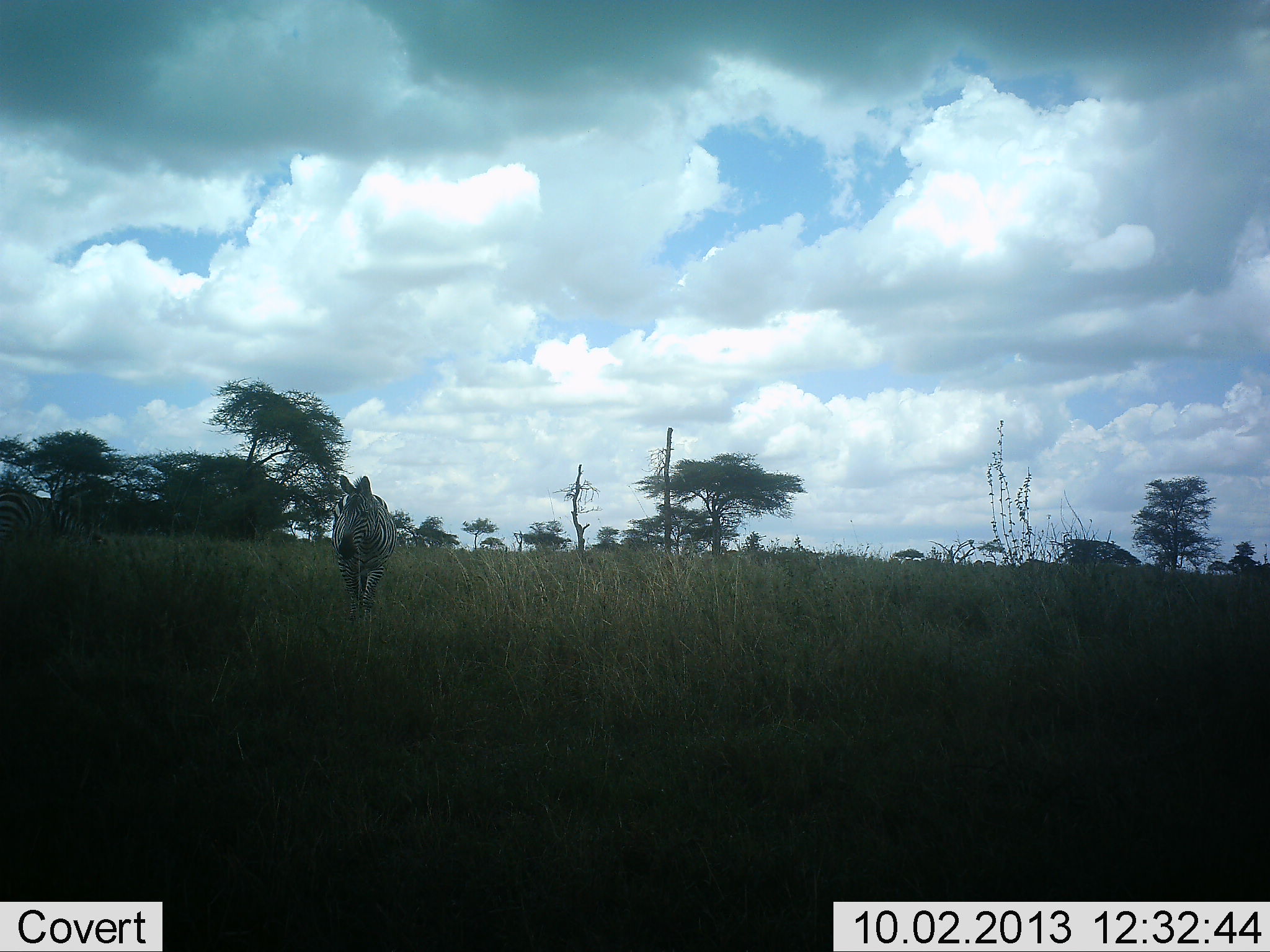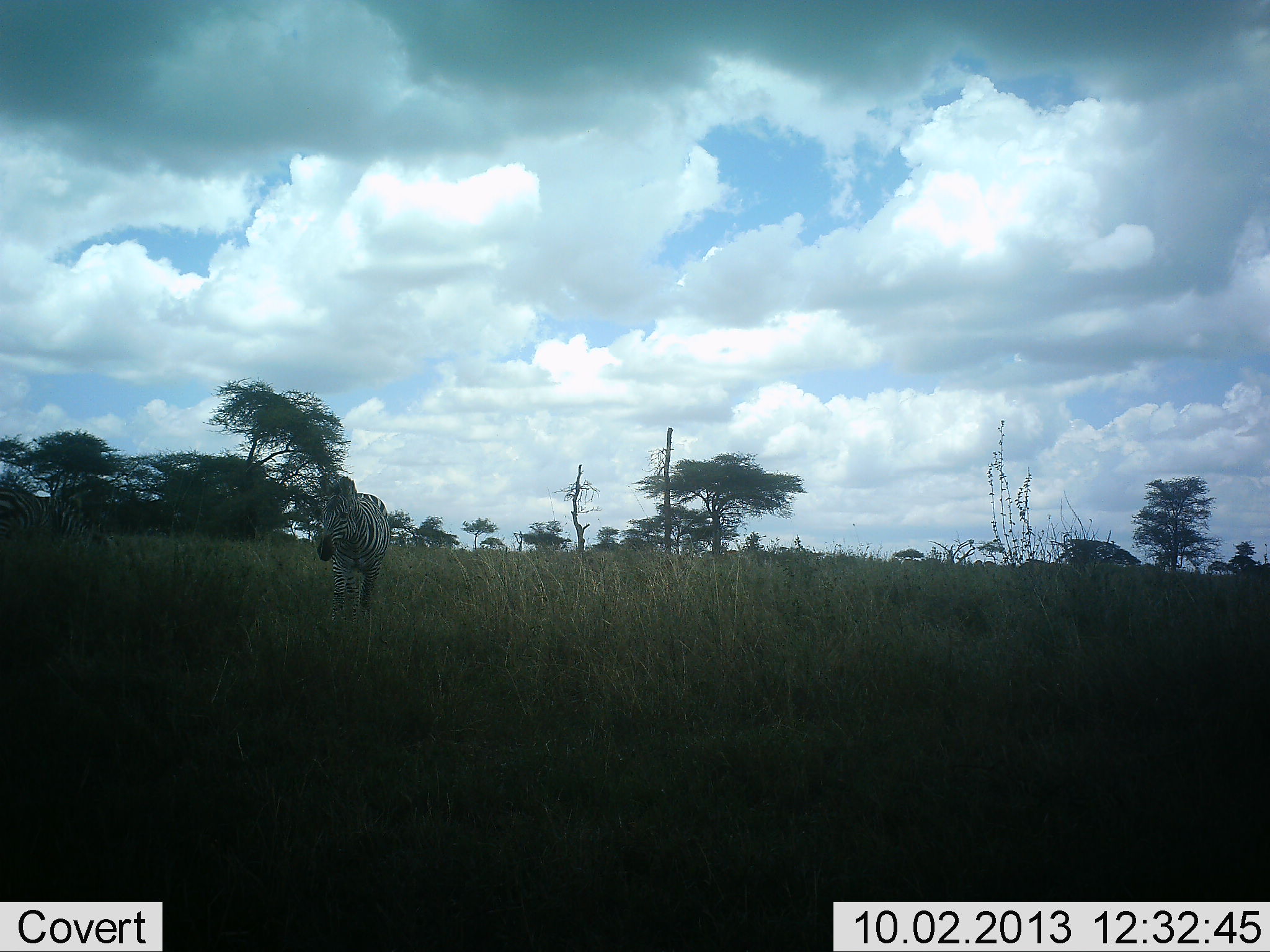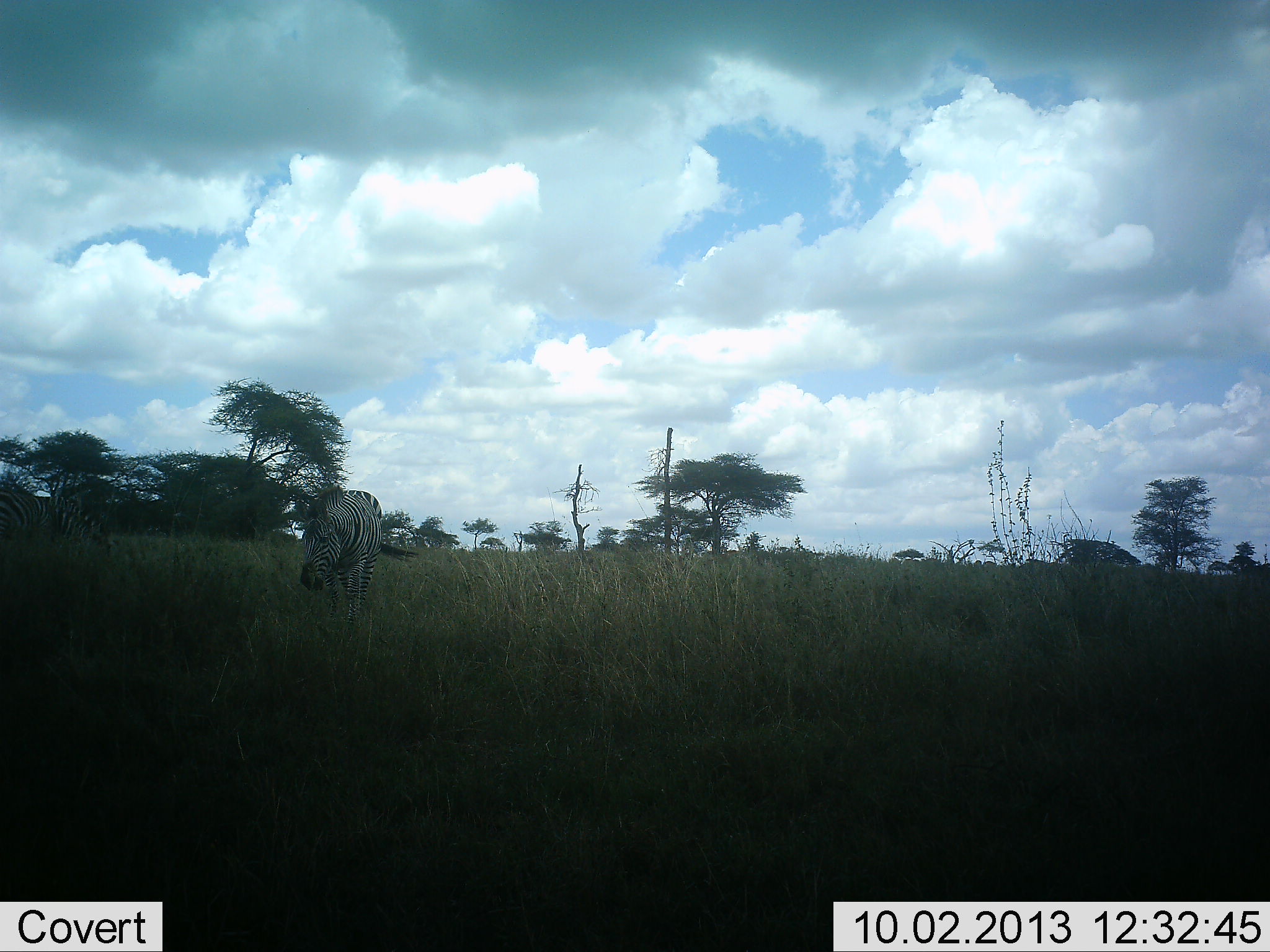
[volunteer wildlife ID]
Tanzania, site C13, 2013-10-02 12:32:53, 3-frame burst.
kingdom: Animalia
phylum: Chordata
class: Mammalia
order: Perissodactyla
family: Equidae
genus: Equus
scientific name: Equus quagga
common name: plains zebra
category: zebra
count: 1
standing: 30%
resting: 0%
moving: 85%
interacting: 0%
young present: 0%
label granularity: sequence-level